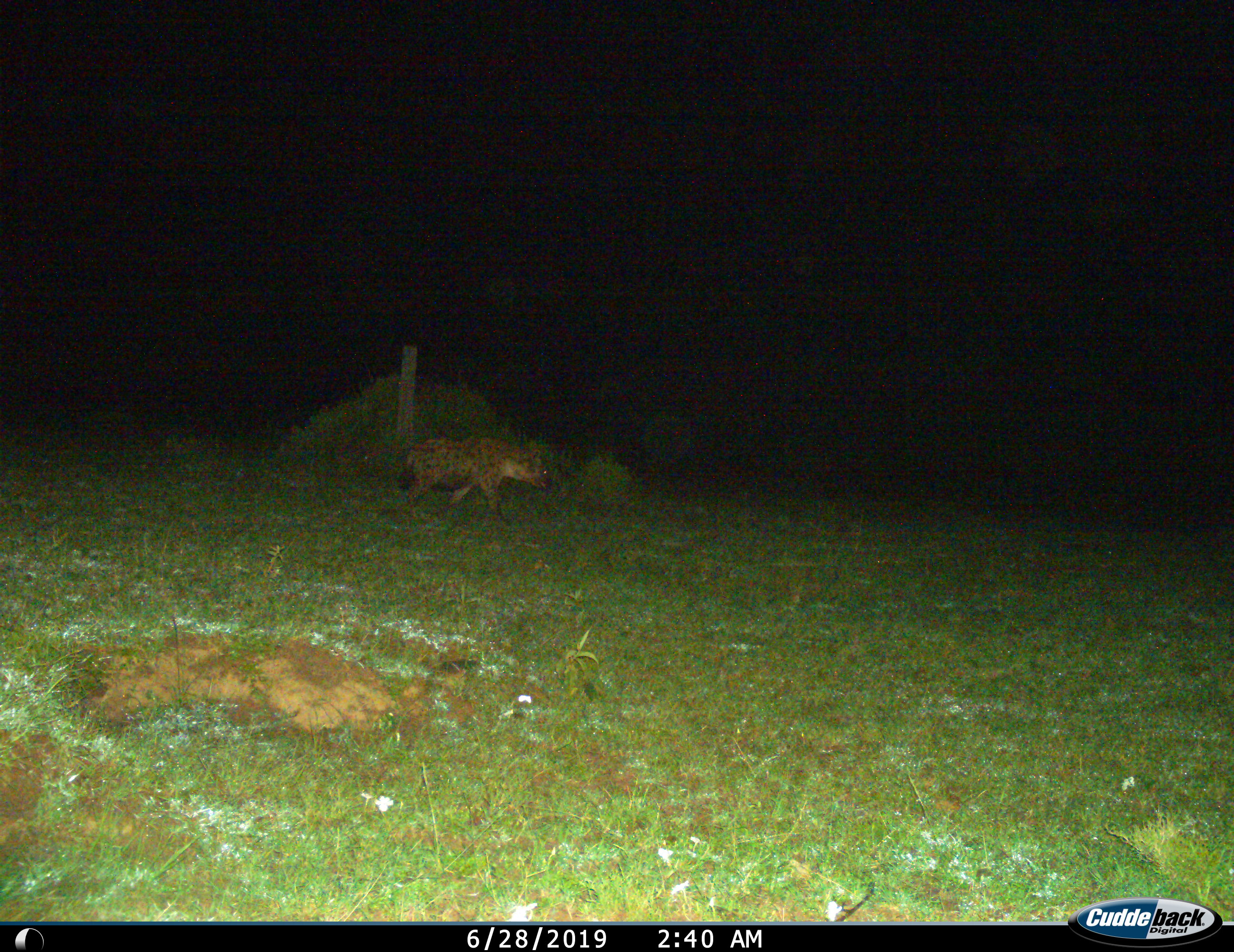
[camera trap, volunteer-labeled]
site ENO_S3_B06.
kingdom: Animalia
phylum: Chordata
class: Mammalia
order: Carnivora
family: Hyaenidae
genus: Crocuta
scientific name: Crocuta crocuta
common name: spotted hyena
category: hyenaspotted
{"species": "hyenaspotted (spotted hyena) (Crocuta crocuta)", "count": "1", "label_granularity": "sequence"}